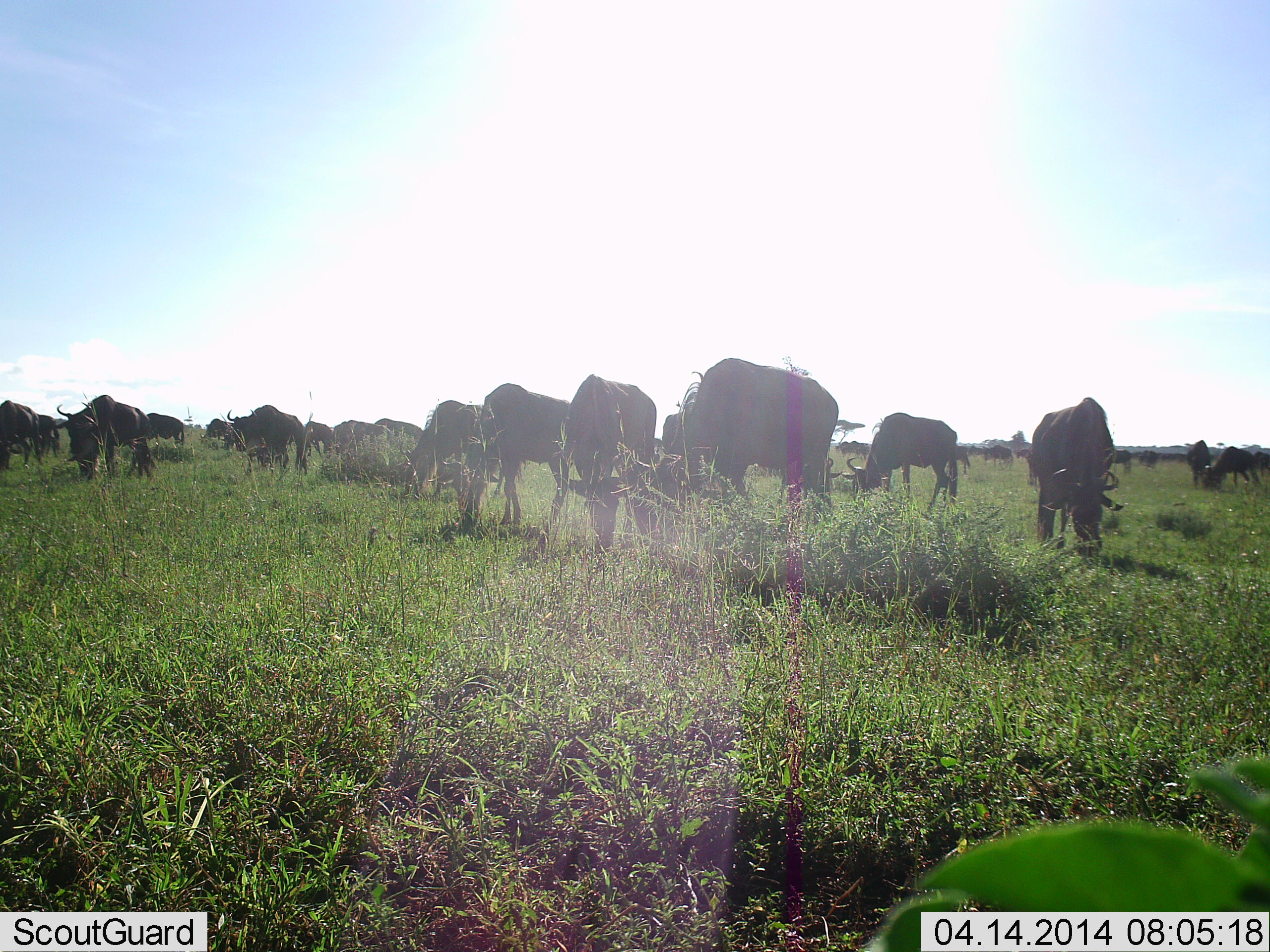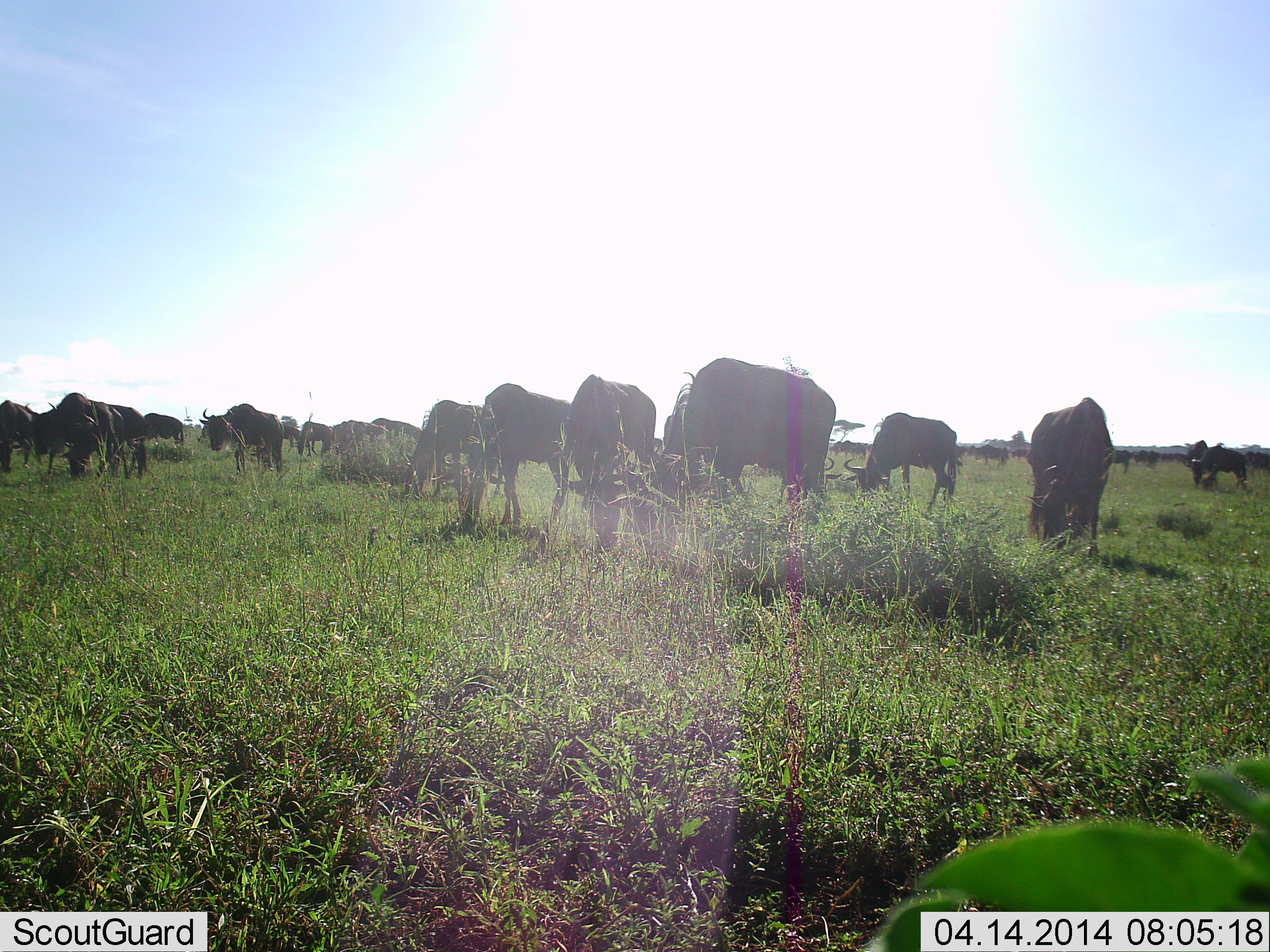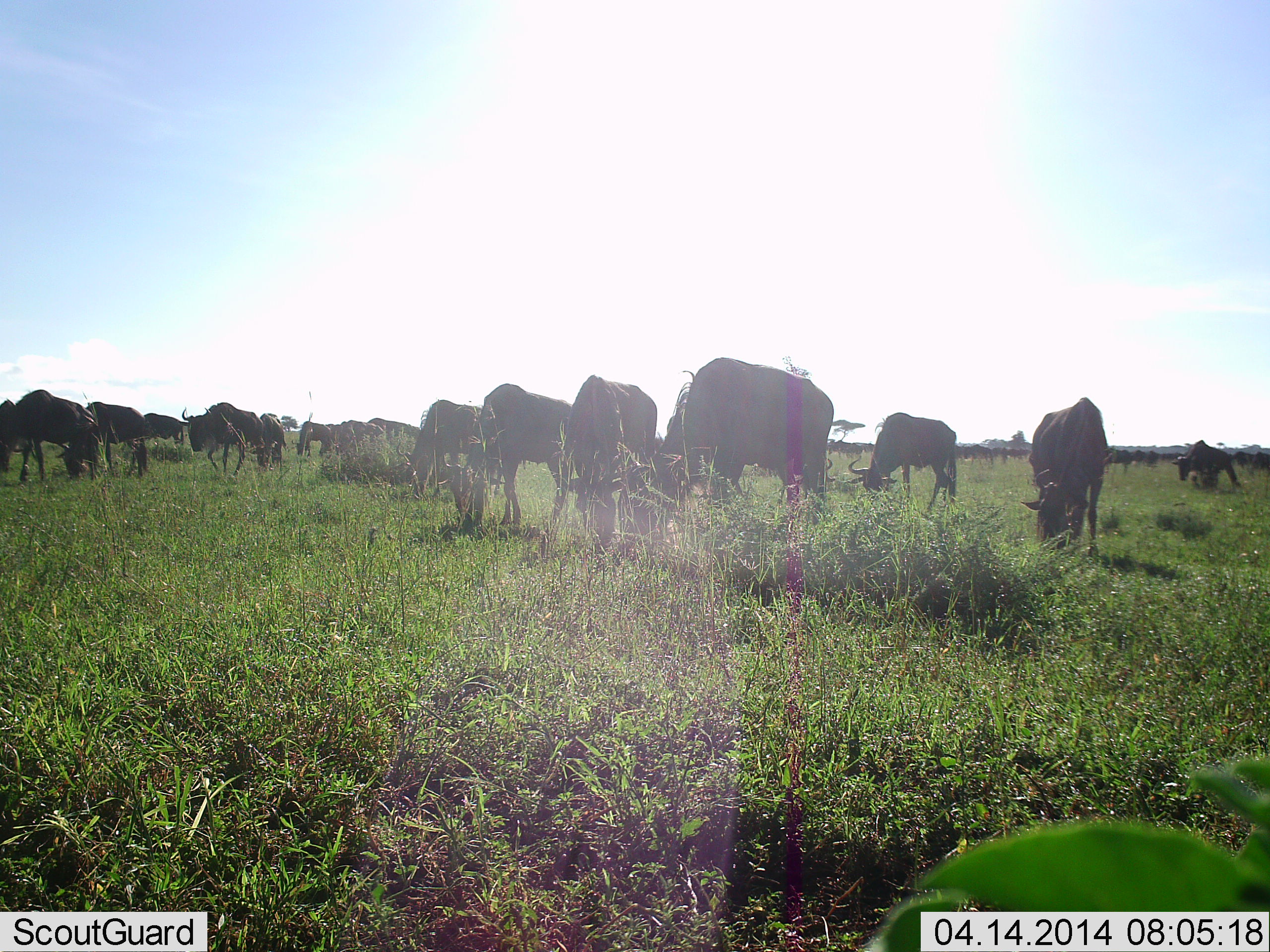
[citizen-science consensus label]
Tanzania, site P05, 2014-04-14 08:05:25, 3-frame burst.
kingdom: Animalia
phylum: Chordata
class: Mammalia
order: Artiodactyla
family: Bovidae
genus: Connochaetes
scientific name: Connochaetes taurinus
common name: blue wildebeest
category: wildebeest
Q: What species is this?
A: Wildebeest (blue wildebeest) (Connochaetes taurinus).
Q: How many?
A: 11-50.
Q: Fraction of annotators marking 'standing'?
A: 60%.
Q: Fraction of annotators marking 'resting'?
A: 0%.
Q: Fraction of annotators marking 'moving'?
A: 40%.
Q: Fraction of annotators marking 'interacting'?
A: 30%.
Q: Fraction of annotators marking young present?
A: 0%.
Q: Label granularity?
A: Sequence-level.